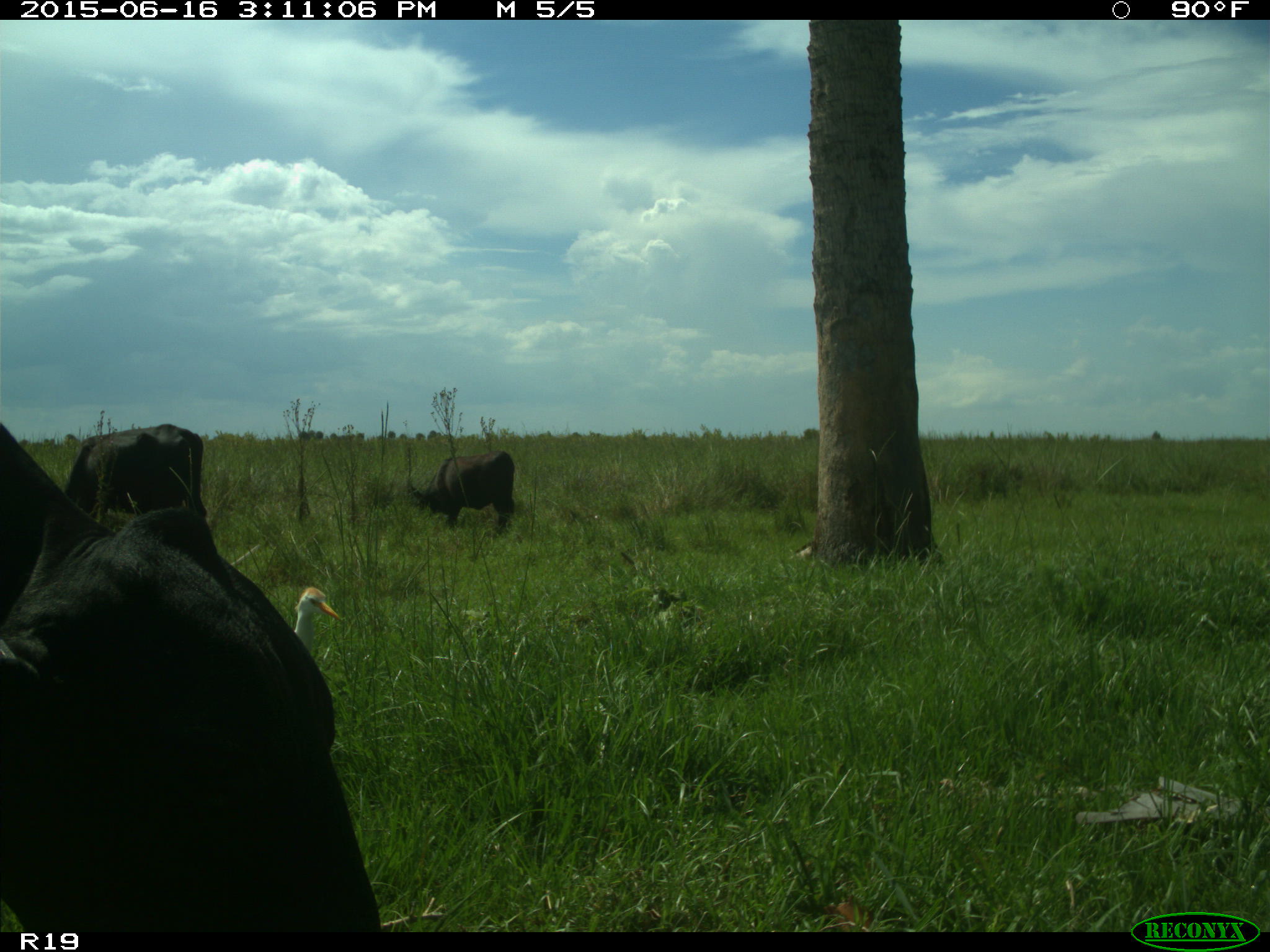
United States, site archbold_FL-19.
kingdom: Animalia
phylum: Chordata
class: Mammalia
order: Artiodactyla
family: Bovidae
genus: Bos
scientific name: Bos taurus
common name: domestic cow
Bos taurus (domestic cow).